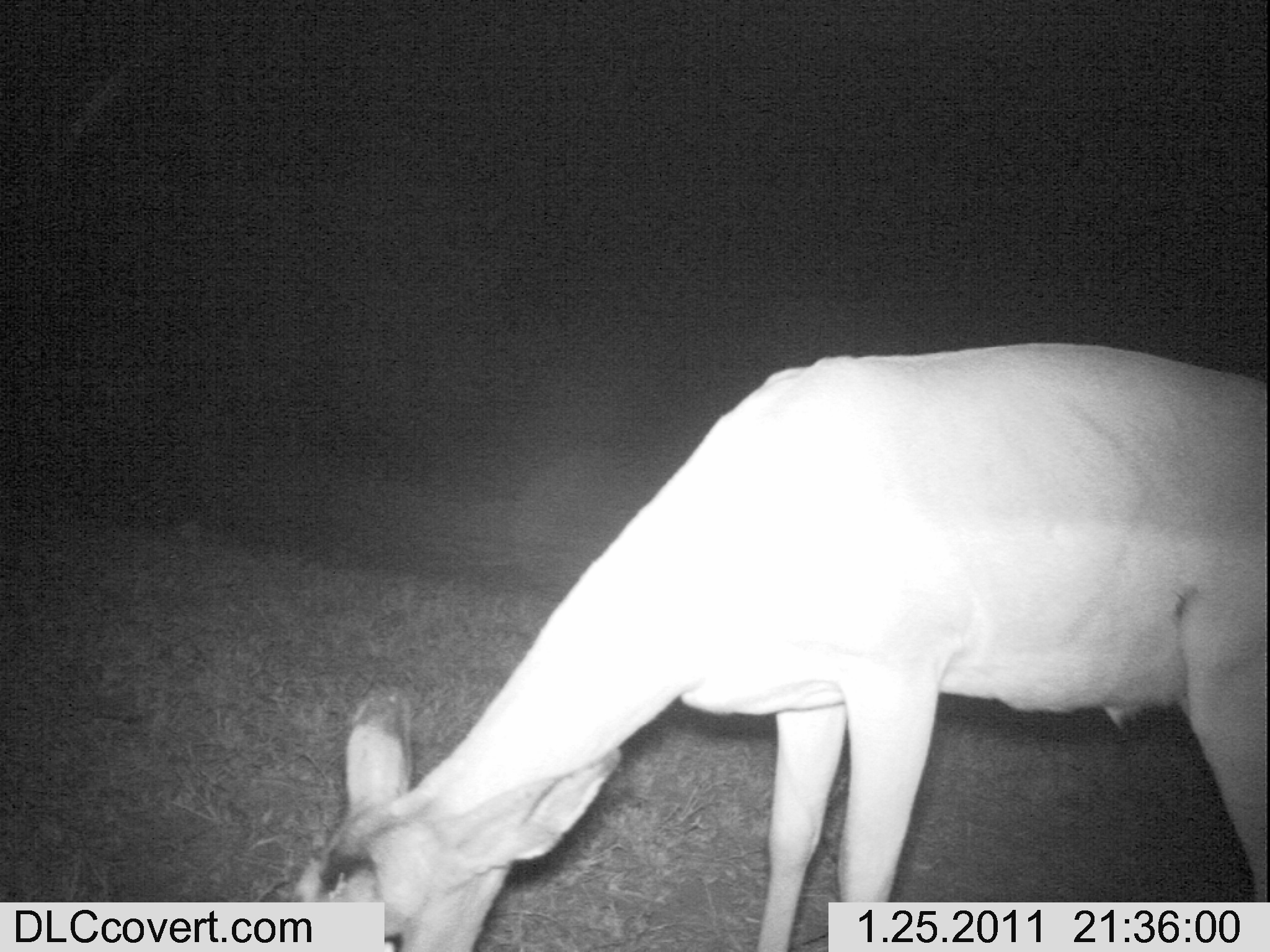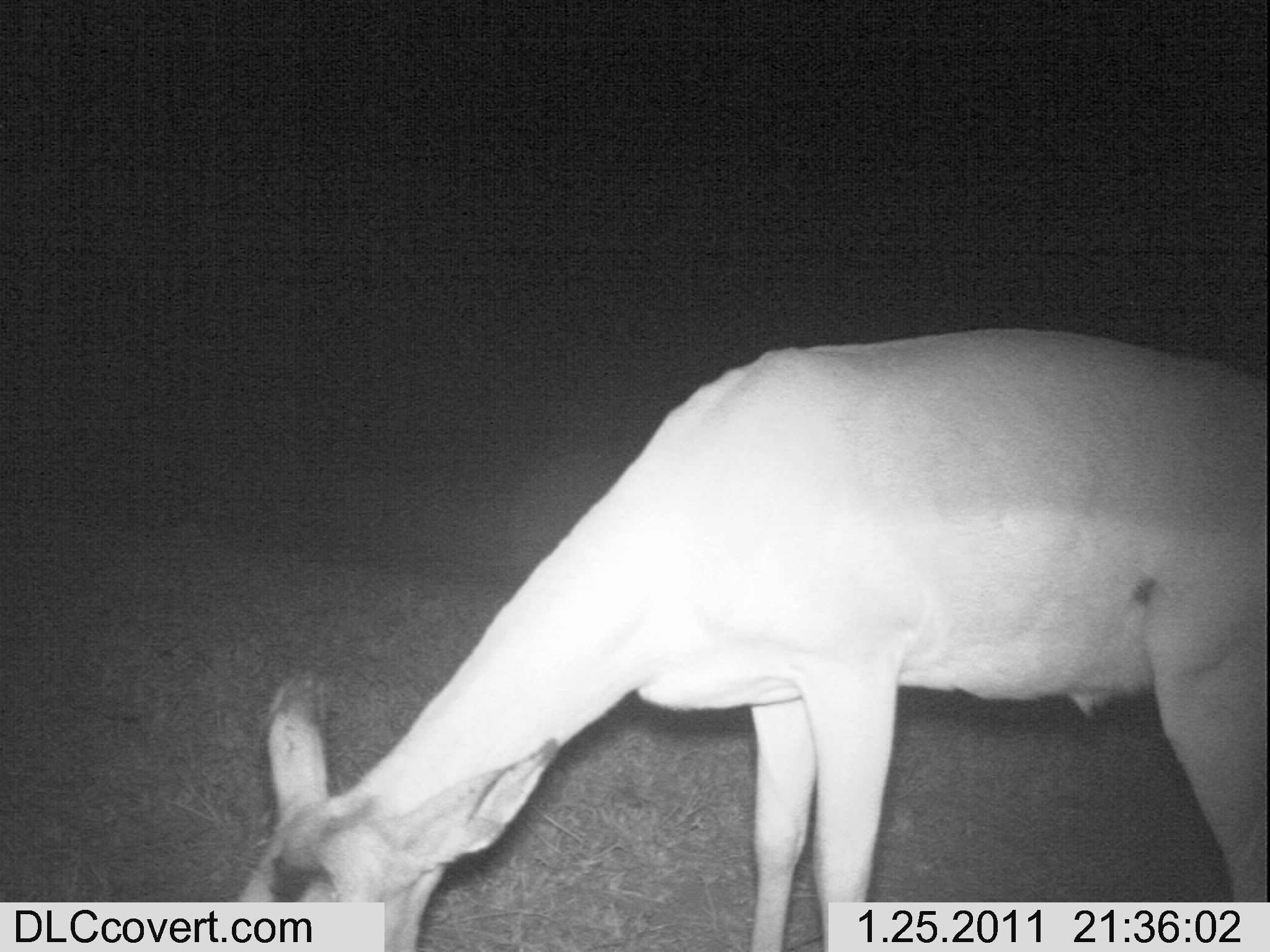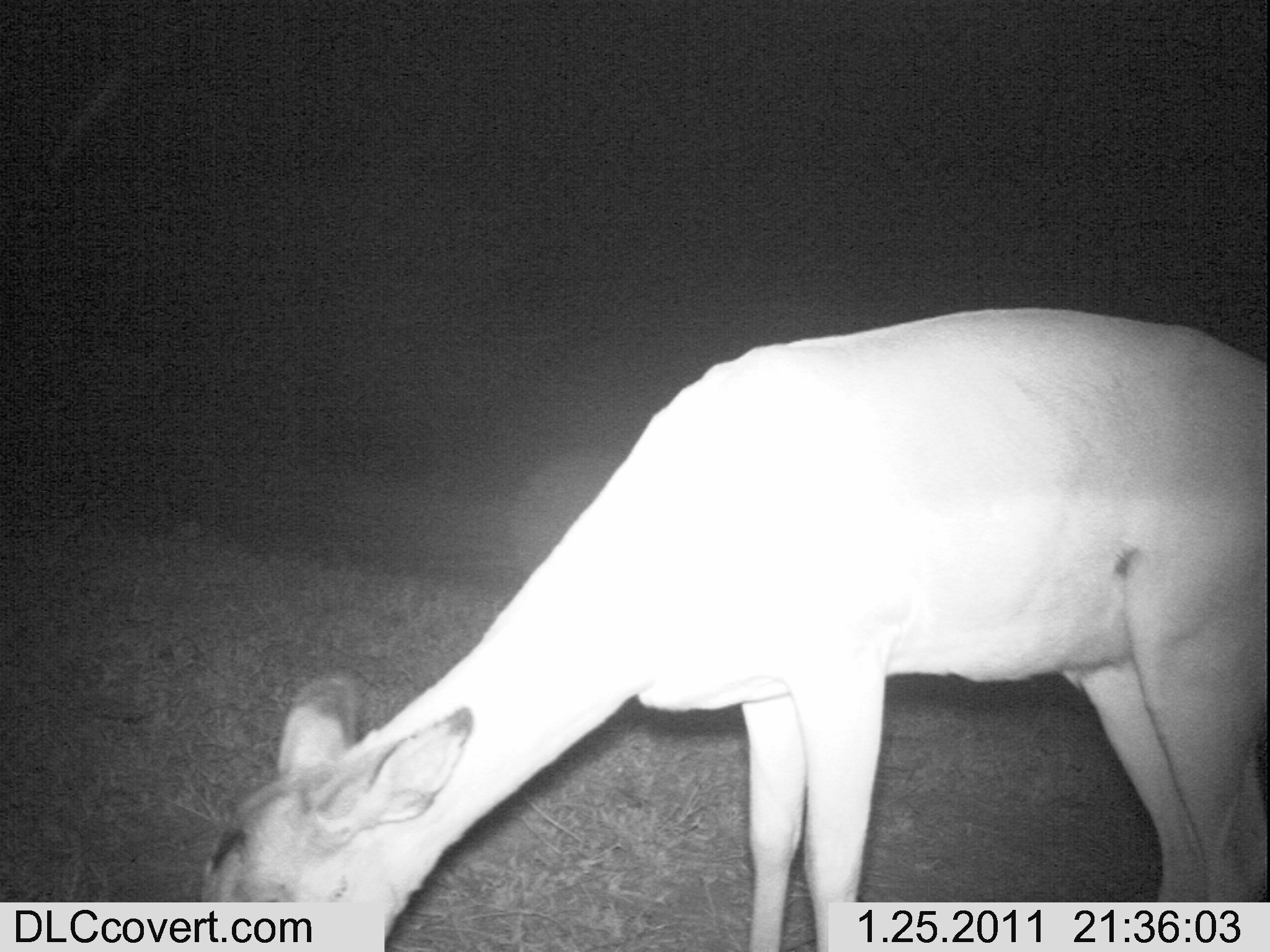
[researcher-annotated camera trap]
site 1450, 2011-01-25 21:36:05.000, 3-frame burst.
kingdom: Animalia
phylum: Chordata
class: Mammalia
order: Artiodactyla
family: Bovidae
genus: Aepyceros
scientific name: Aepyceros melampus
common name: impala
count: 1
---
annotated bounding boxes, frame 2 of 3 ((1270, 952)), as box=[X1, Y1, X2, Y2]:
aepyceros melampus: box=[232, 328, 1265, 952]